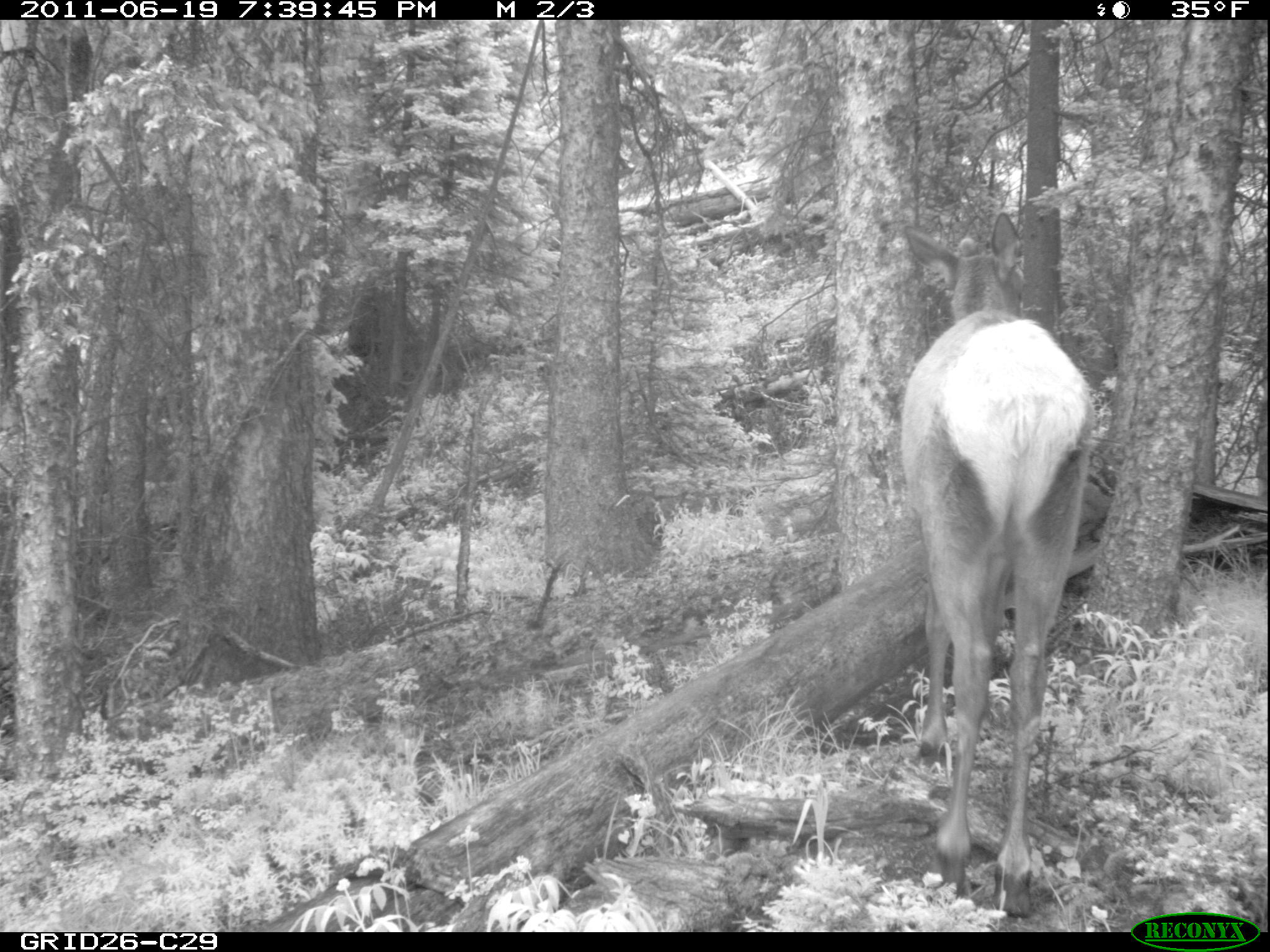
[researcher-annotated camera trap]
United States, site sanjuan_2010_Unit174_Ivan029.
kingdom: Animalia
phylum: Chordata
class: Mammalia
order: Artiodactyla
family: Cervidae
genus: Cervus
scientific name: Cervus elaphus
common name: red deer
Cervus elaphus (red deer).